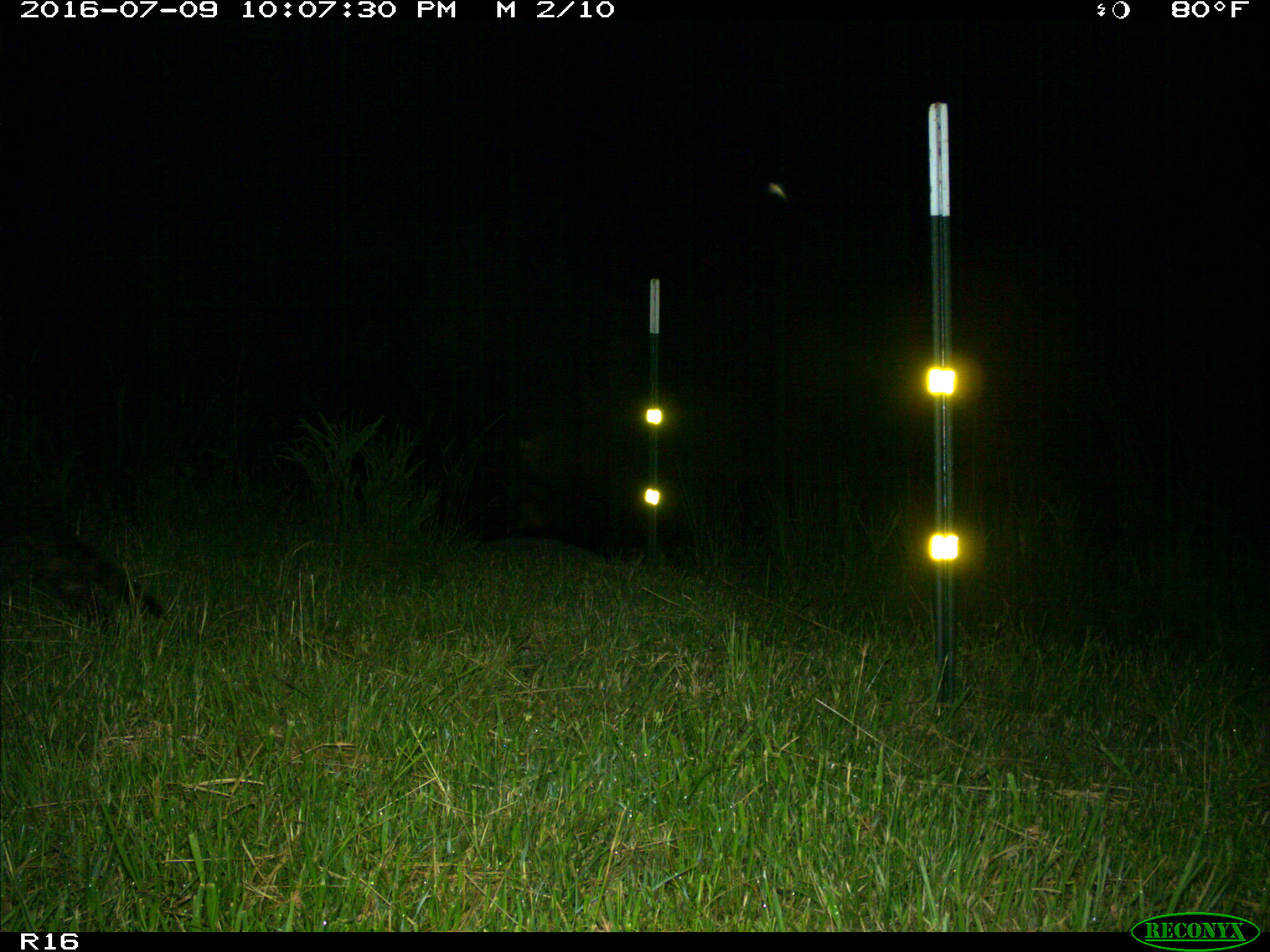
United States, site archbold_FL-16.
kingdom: Animalia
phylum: Chordata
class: Mammalia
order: Carnivora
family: Procyonidae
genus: Procyon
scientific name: Procyon lotor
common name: common raccoon